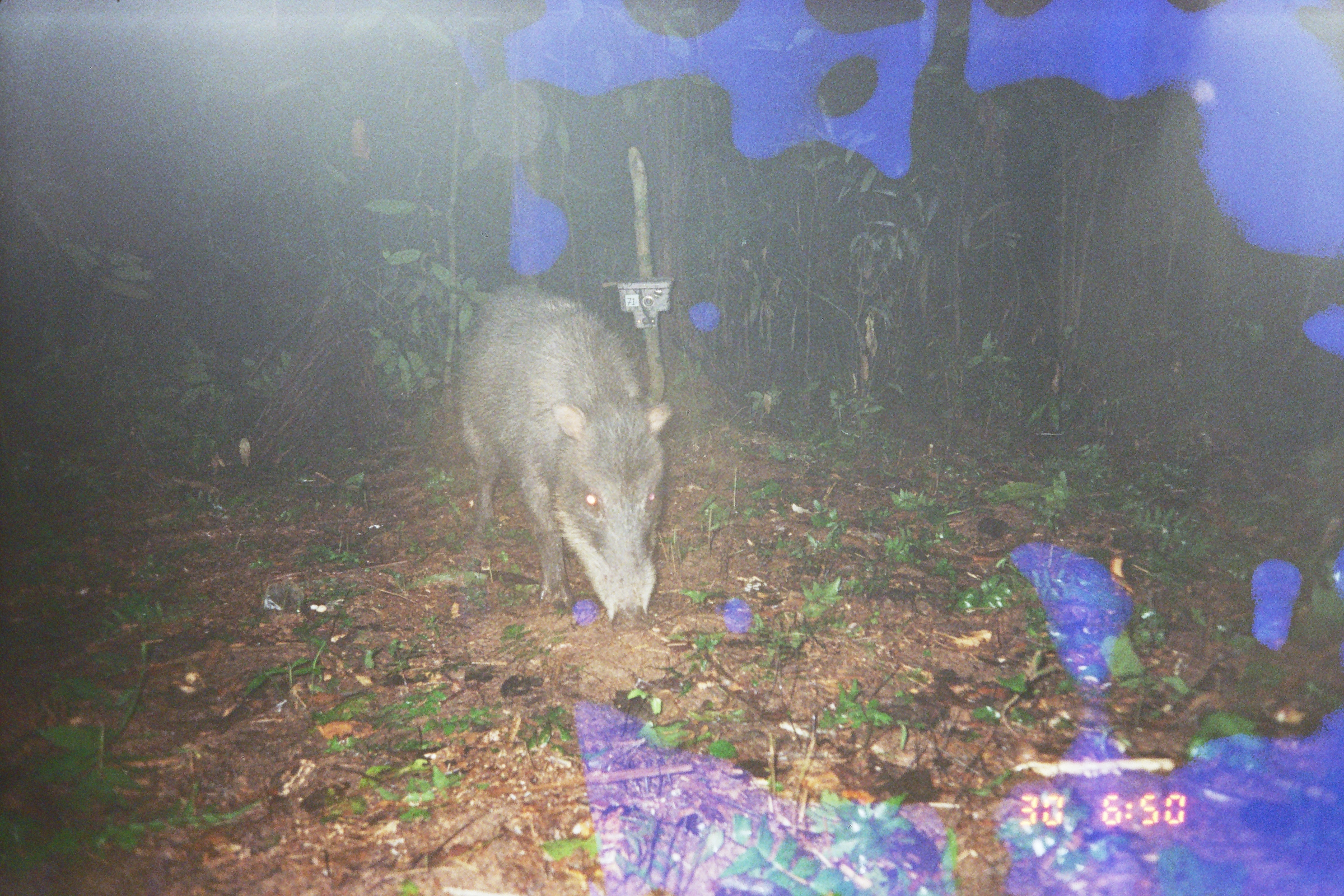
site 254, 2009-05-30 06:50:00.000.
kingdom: Animalia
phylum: Chordata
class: Mammalia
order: Artiodactyla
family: Tayassuidae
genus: Tayassu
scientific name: Tayassu pecari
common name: white-lipped peccary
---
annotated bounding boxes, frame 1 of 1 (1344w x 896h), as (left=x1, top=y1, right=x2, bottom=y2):
tayassu pecari: (left=457, top=287, right=674, bottom=633)